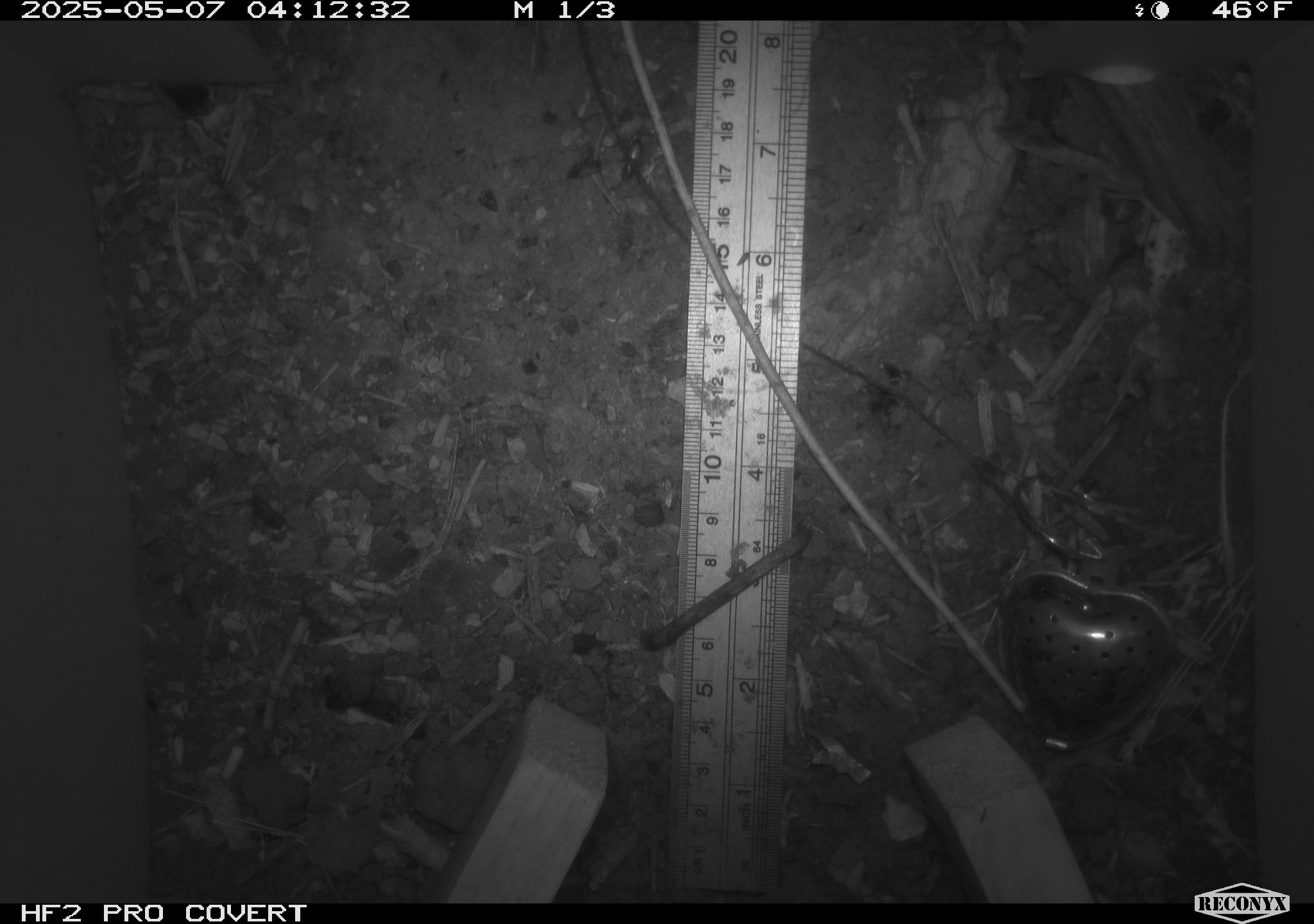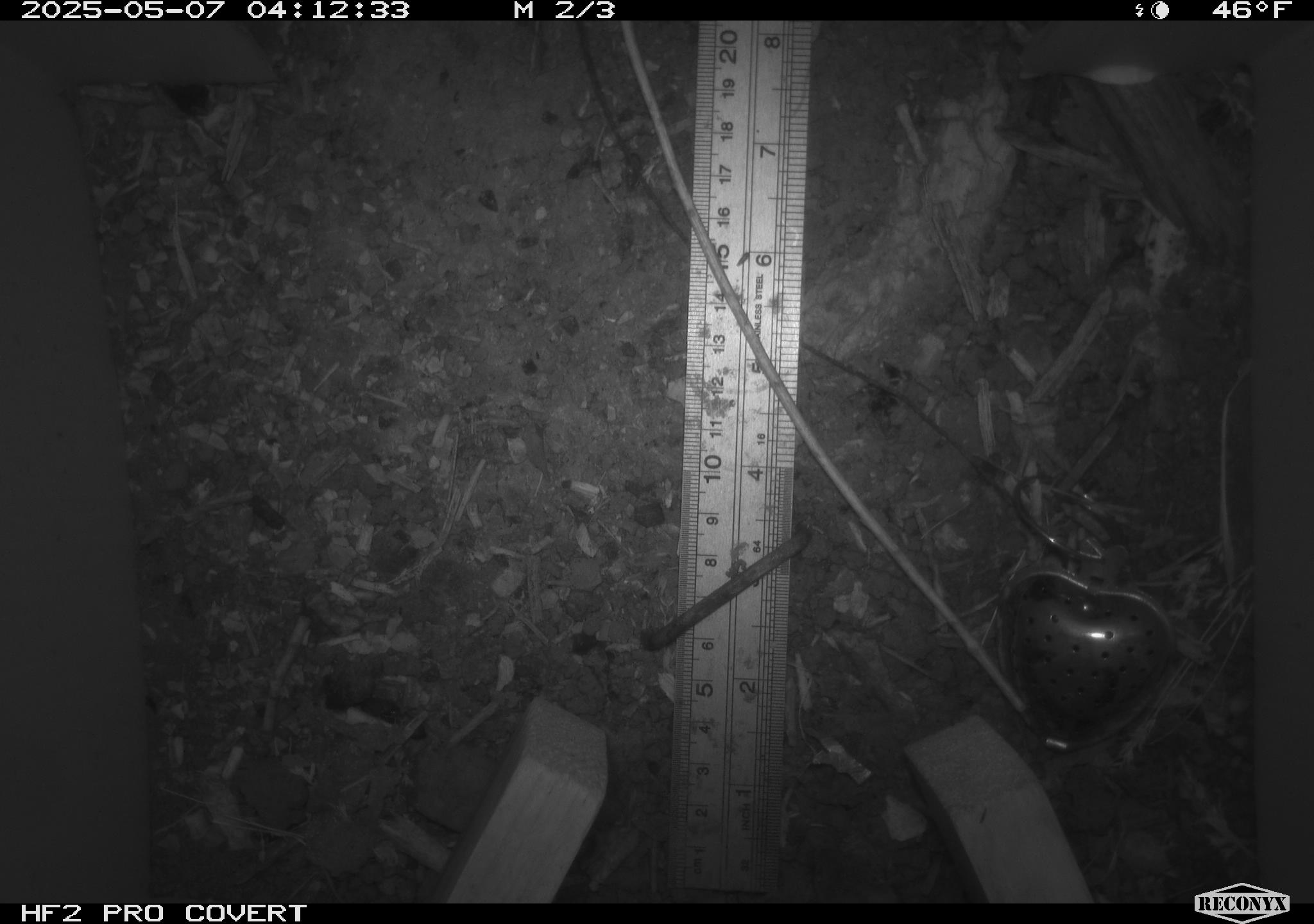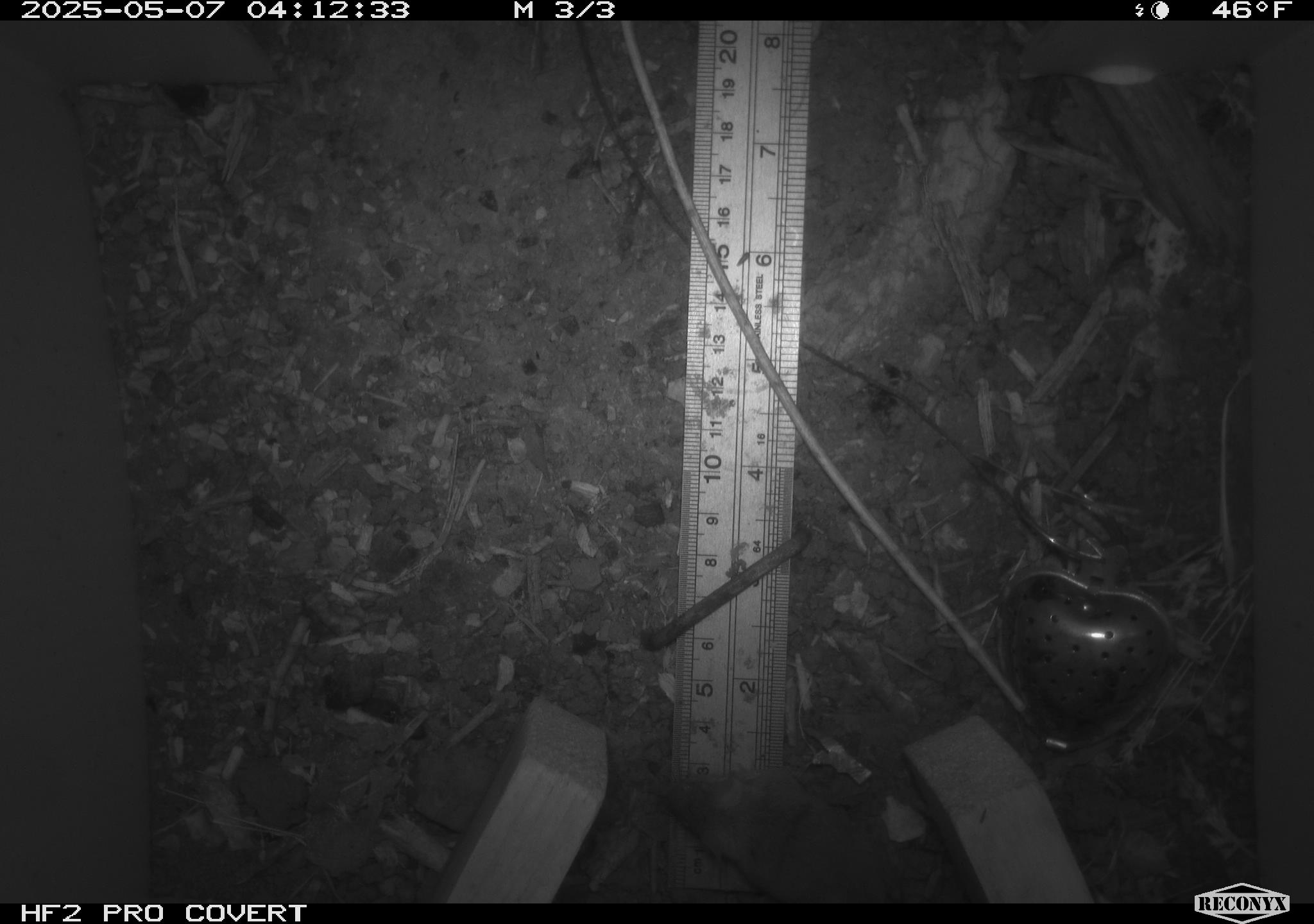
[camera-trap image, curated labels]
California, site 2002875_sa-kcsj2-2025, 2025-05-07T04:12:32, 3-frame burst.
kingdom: Animalia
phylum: Chordata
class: Mammalia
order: Rodentia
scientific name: Rodentia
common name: rodent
Rodent (Rodentia).